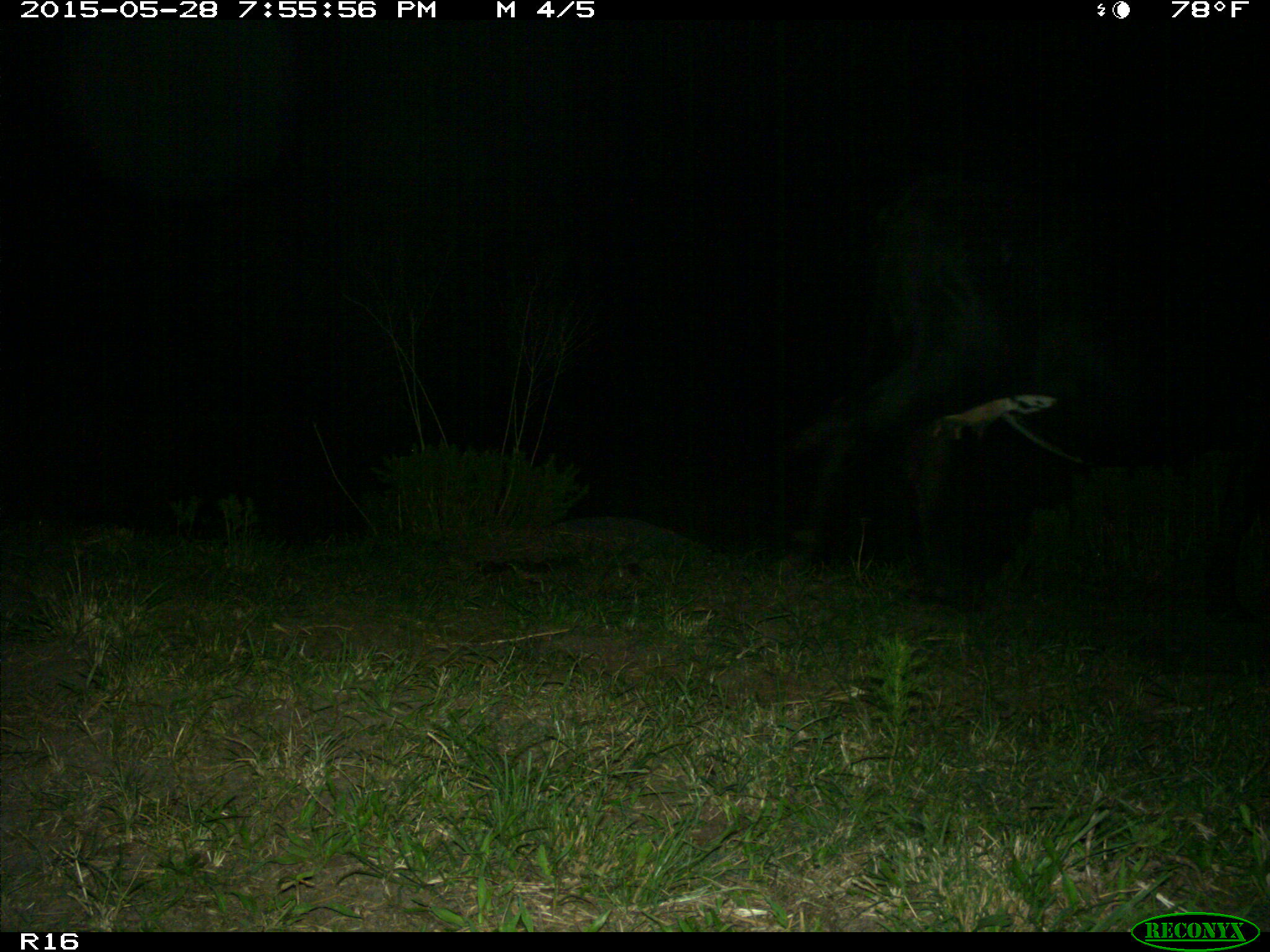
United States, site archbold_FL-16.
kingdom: Animalia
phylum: Chordata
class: Mammalia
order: Artiodactyla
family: Bovidae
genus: Bos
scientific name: Bos taurus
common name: domestic cow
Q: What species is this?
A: Bos taurus (domestic cow).